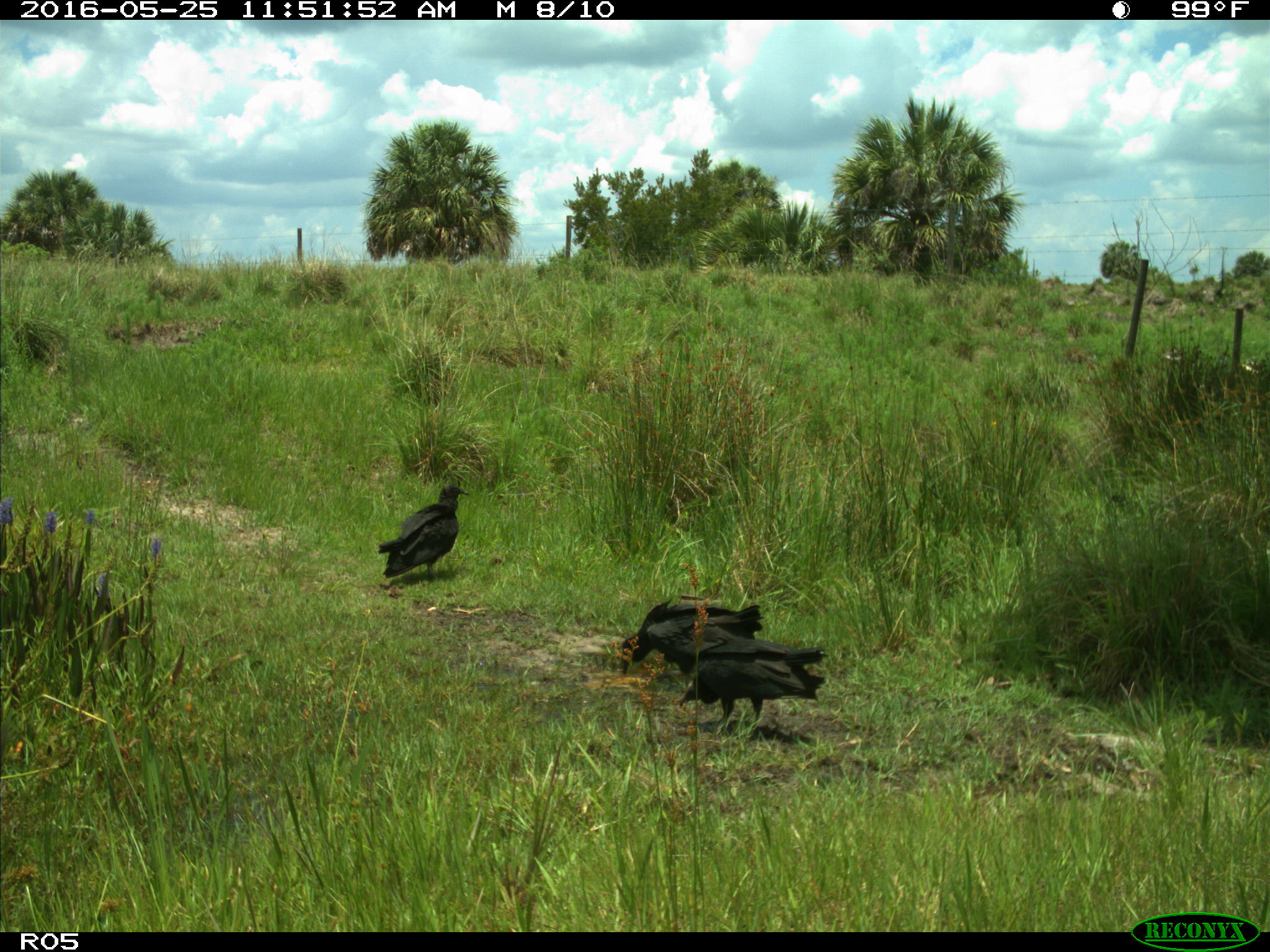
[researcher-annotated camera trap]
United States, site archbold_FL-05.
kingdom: Animalia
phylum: Chordata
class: Aves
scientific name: Aves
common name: birds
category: unidentified bird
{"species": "unidentified bird (birds) (Aves)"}